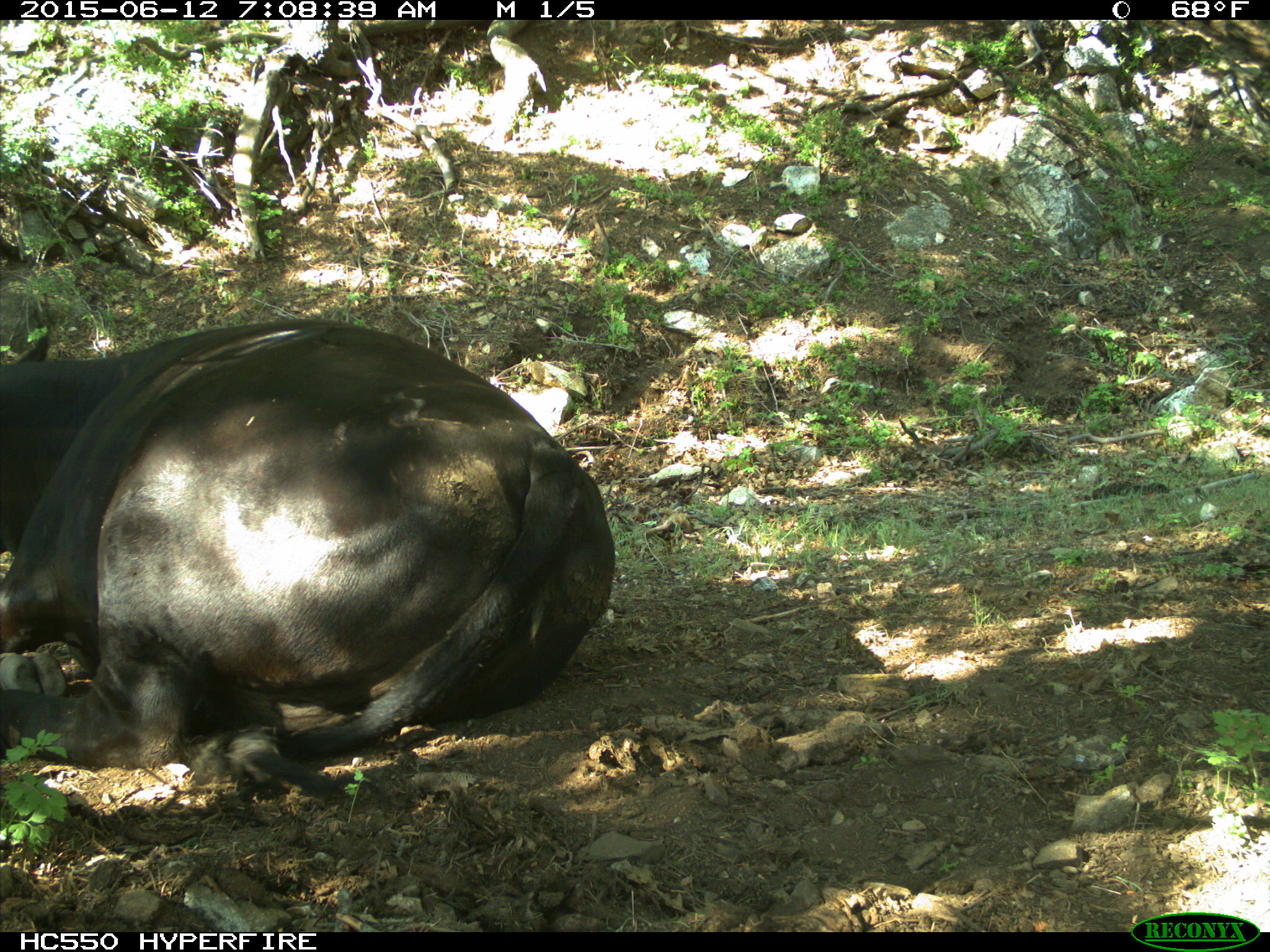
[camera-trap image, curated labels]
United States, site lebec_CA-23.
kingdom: Animalia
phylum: Chordata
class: Mammalia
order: Artiodactyla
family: Bovidae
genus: Bos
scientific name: Bos taurus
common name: domestic cow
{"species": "Bos taurus (domestic cow)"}